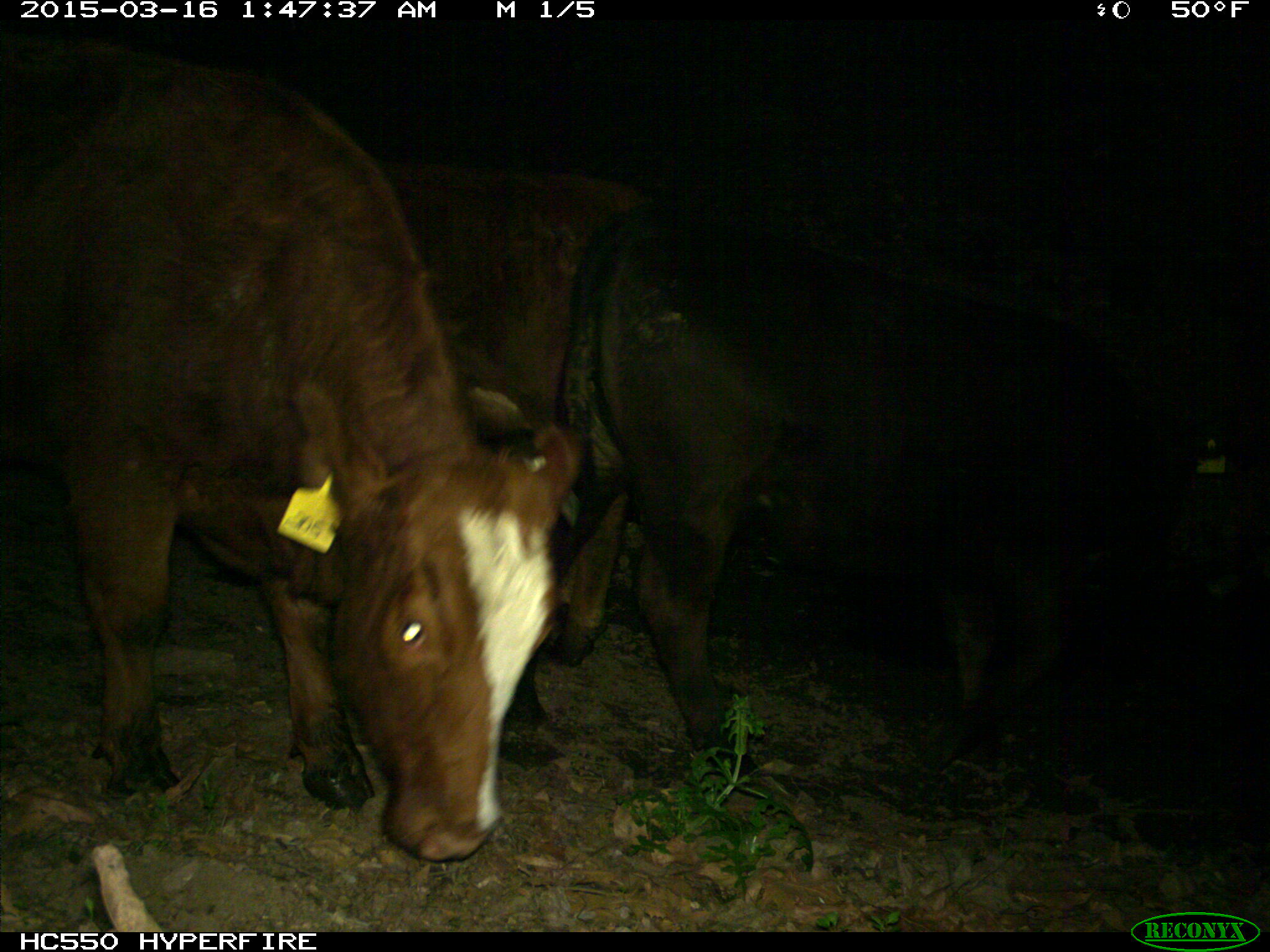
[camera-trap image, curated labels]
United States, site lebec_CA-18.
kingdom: Animalia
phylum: Chordata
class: Mammalia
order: Artiodactyla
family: Bovidae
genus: Bos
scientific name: Bos taurus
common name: domestic cow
Bos taurus (domestic cow).